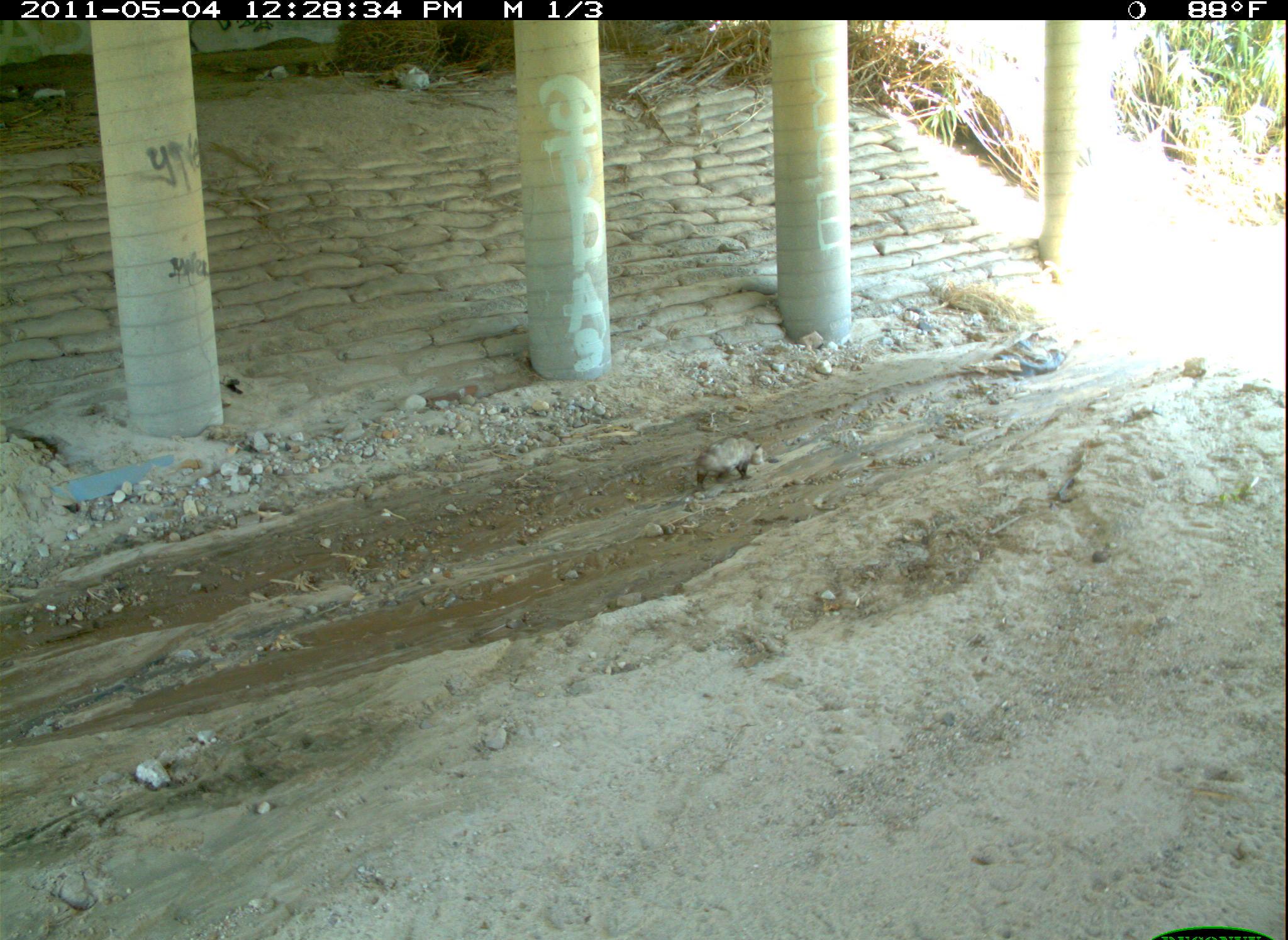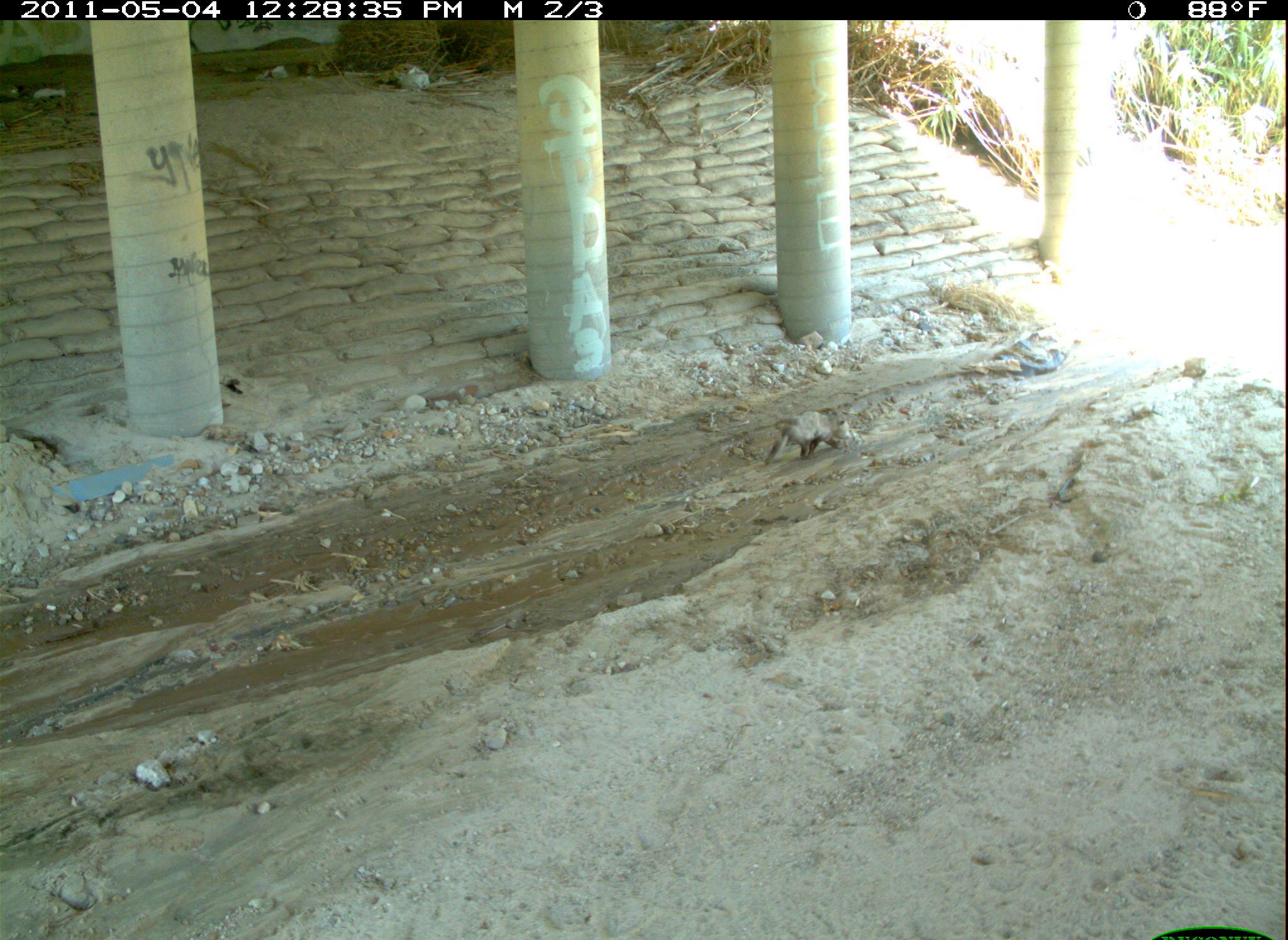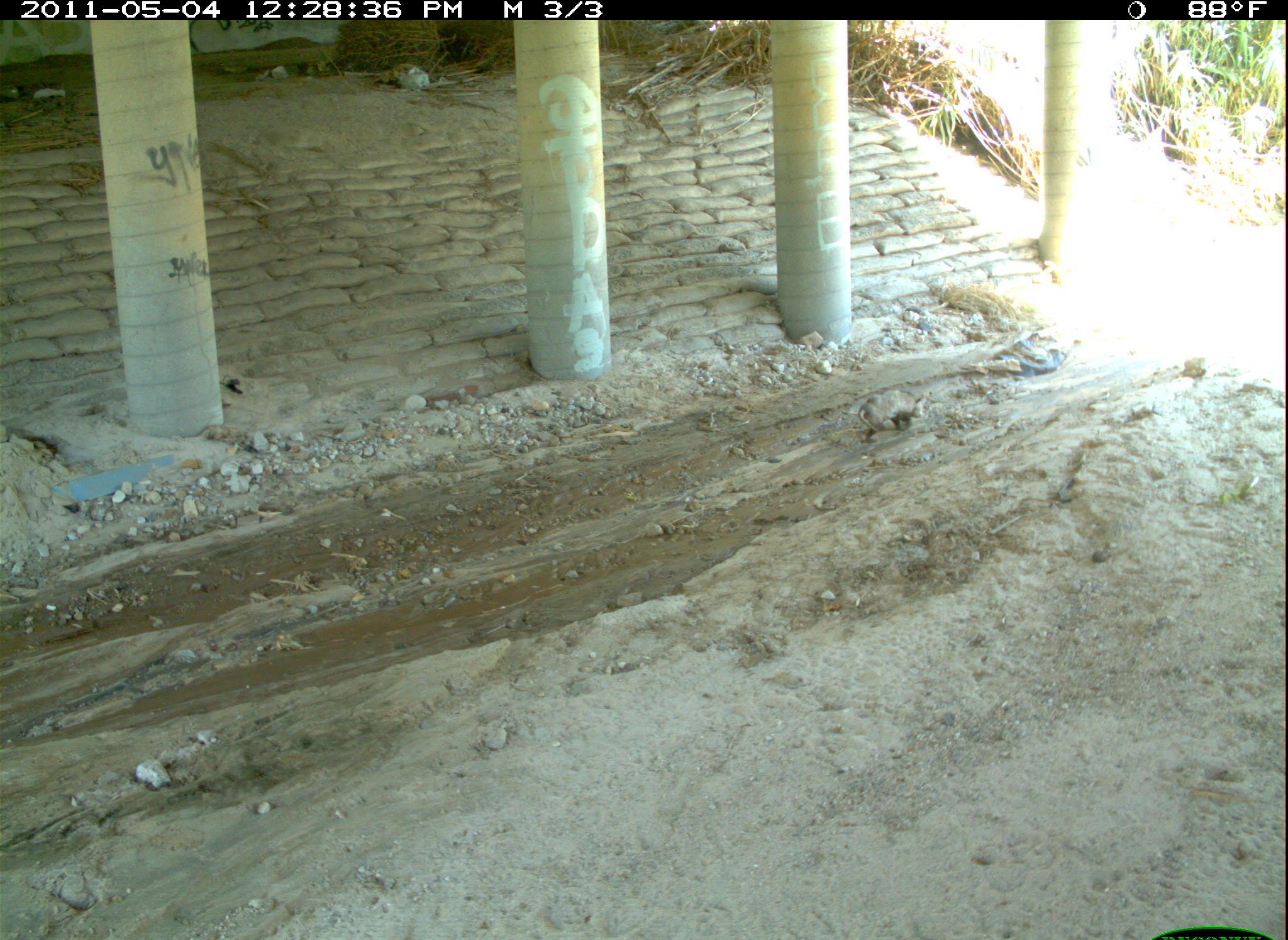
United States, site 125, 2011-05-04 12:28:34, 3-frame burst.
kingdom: Animalia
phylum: Chordata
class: Mammalia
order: Didelphimorphia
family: Didelphidae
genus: Didelphis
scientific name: Didelphis virginiana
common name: virginia opossum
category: opossum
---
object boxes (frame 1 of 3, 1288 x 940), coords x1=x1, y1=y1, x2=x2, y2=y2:
opossum: x1=687, y1=431, x2=770, y2=497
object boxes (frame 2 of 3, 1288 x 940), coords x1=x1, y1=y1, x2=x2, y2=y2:
opossum: x1=766, y1=407, x2=858, y2=467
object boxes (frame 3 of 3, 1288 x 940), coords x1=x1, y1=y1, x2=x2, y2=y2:
opossum: x1=852, y1=385, x2=926, y2=445